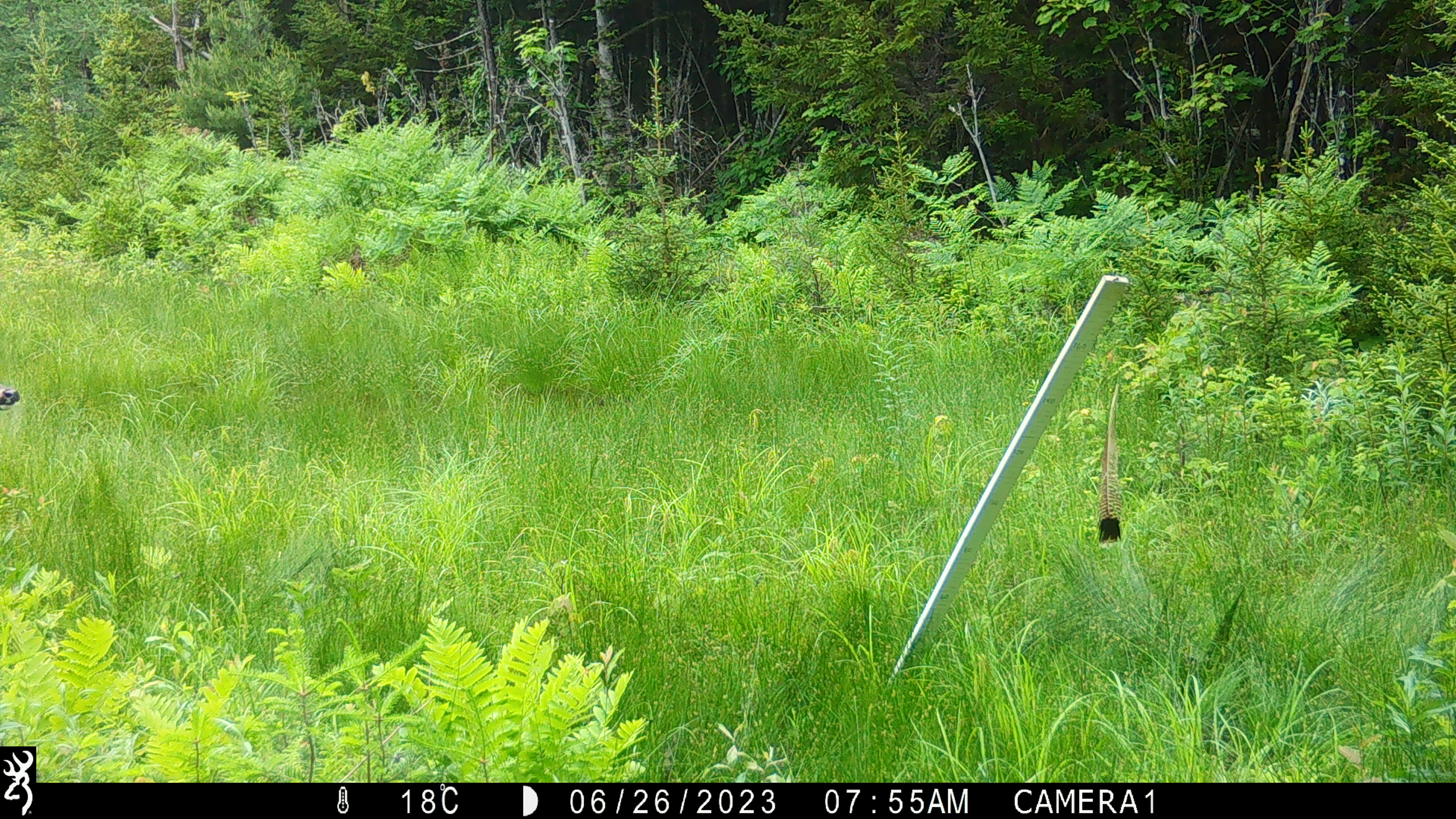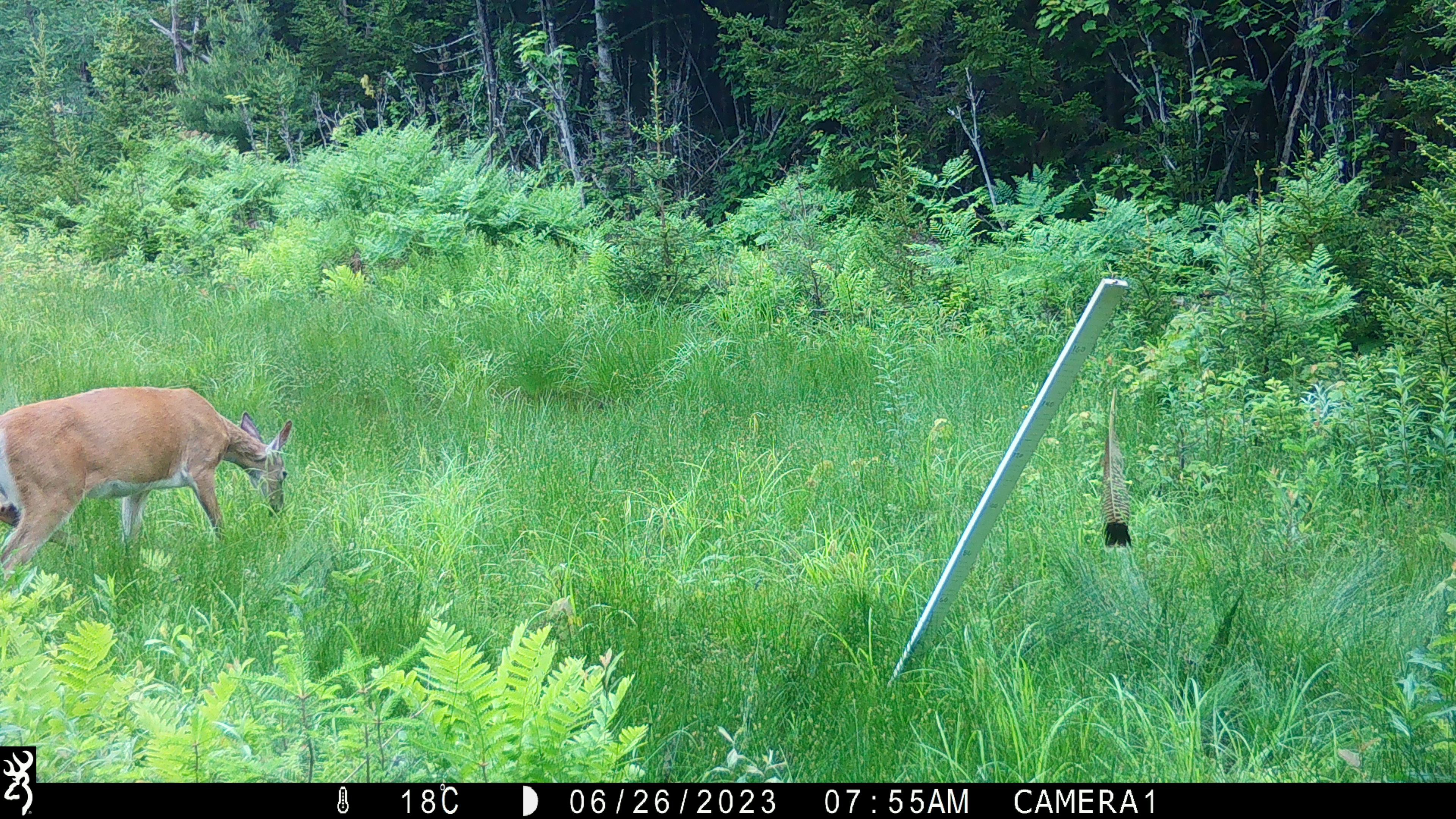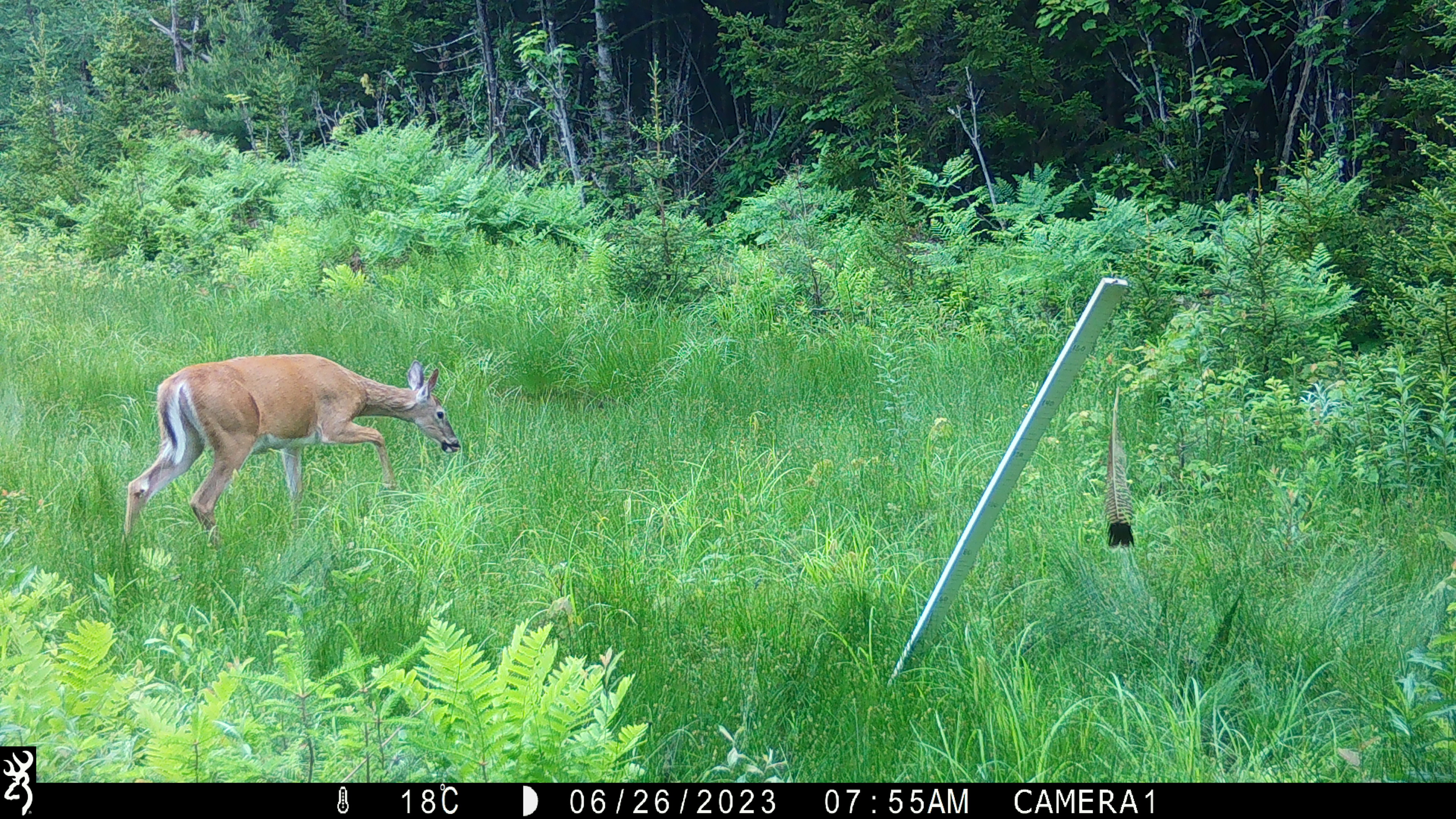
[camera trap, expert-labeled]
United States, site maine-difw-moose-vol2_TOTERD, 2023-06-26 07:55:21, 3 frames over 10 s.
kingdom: Animalia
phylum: Chordata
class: Mammalia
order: Artiodactyla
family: Cervidae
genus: Odocoileus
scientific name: Odocoileus virginianus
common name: white-tailed deer